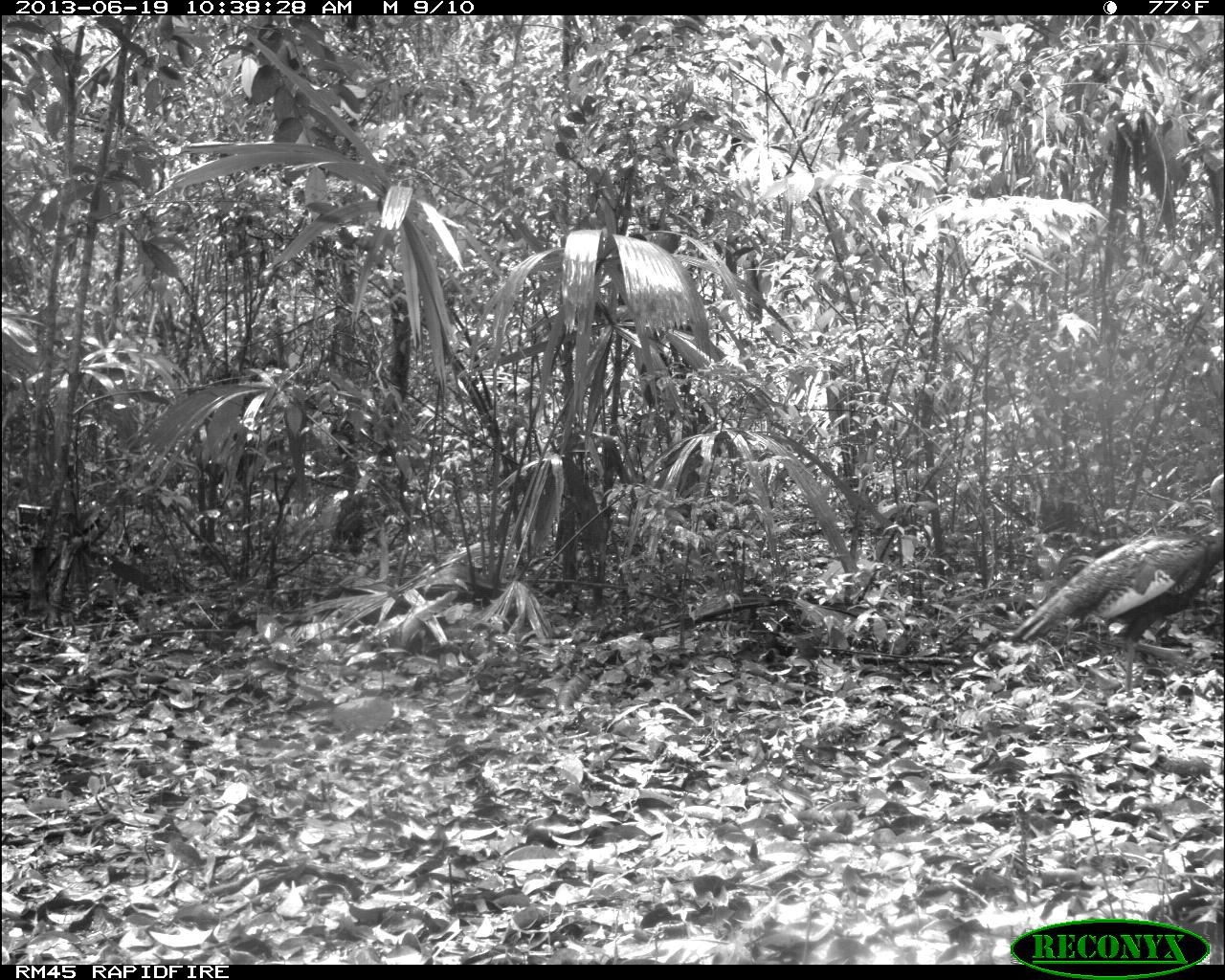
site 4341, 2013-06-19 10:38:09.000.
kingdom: Animalia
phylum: Chordata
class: Aves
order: Galliformes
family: Phasianidae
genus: Meleagris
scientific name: Meleagris ocellata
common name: ocellated turkey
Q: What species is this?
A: Meleagris ocellata (ocellated turkey).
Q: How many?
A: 2.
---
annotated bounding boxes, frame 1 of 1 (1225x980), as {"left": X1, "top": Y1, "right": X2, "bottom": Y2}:
meleagris ocellata: {"left": 1015, "top": 465, "right": 1225, "bottom": 693}